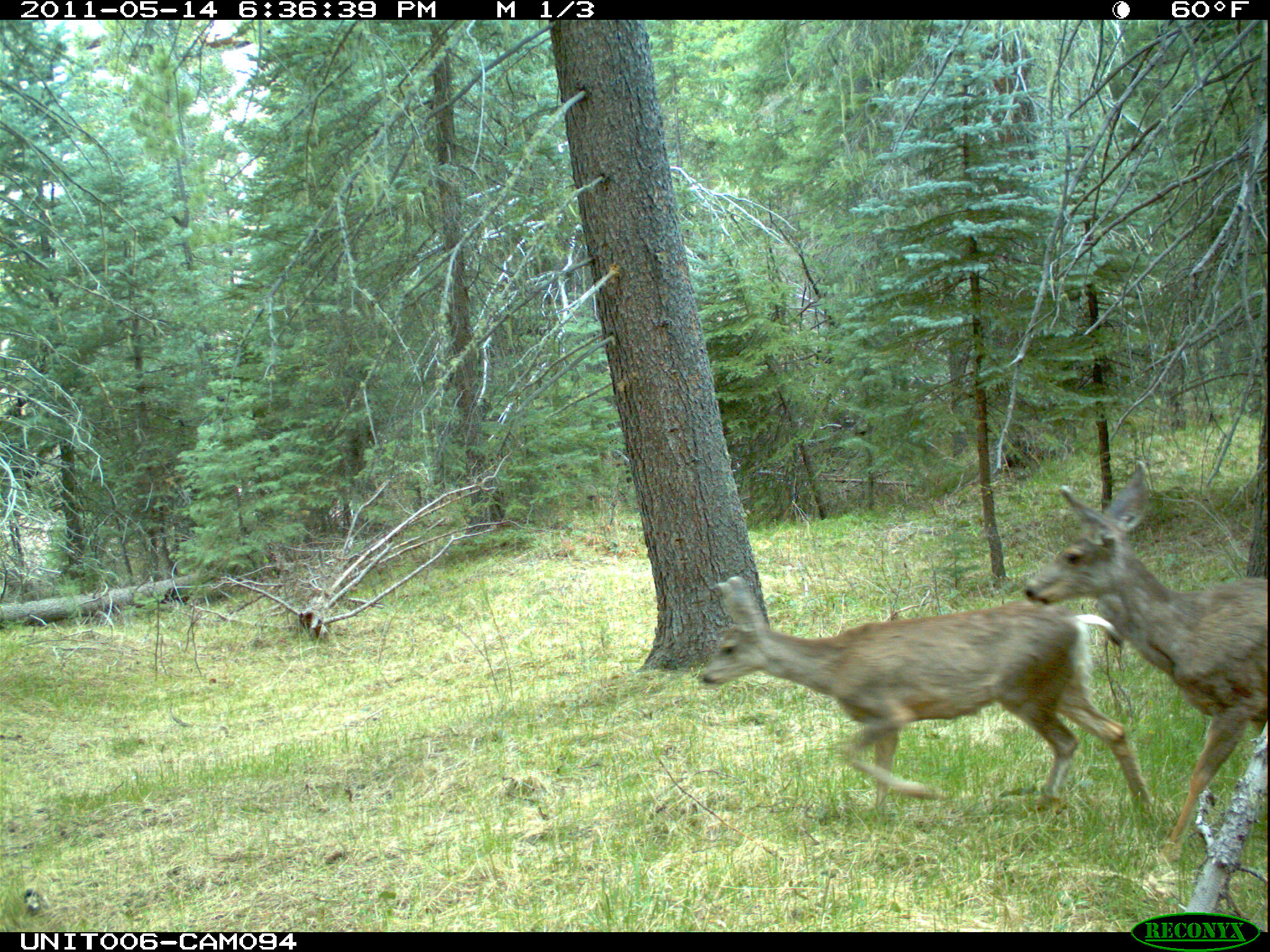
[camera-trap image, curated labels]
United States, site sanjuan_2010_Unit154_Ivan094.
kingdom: Animalia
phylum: Chordata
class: Mammalia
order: Artiodactyla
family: Cervidae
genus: Odocoileus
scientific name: Odocoileus hemionus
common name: mule deer